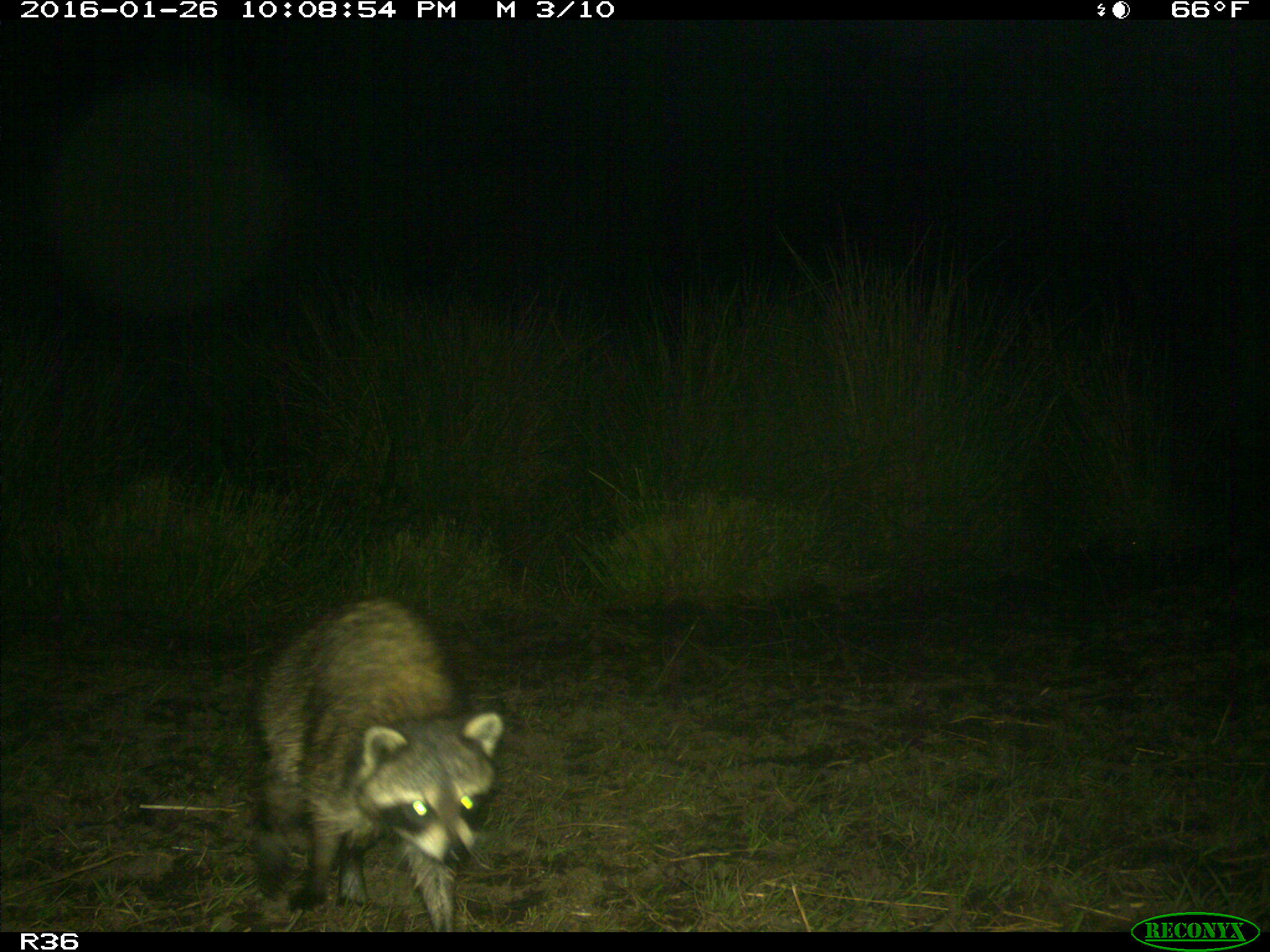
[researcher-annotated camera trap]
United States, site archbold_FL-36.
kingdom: Animalia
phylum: Chordata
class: Mammalia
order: Carnivora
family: Procyonidae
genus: Procyon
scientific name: Procyon lotor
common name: common raccoon